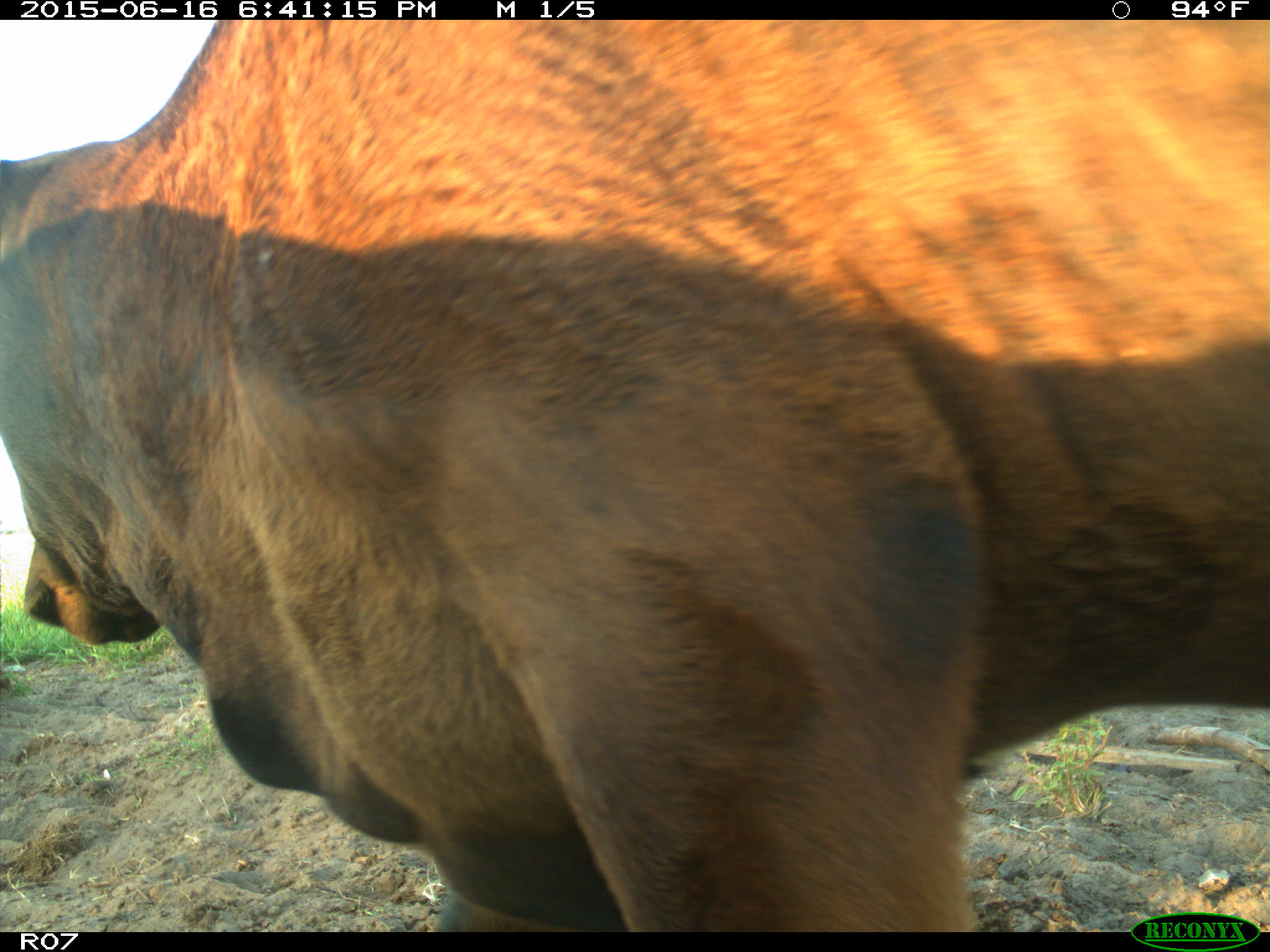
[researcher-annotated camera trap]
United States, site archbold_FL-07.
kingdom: Animalia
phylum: Chordata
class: Mammalia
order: Artiodactyla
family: Bovidae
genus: Bos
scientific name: Bos taurus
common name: domestic cow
Bos taurus (domestic cow).